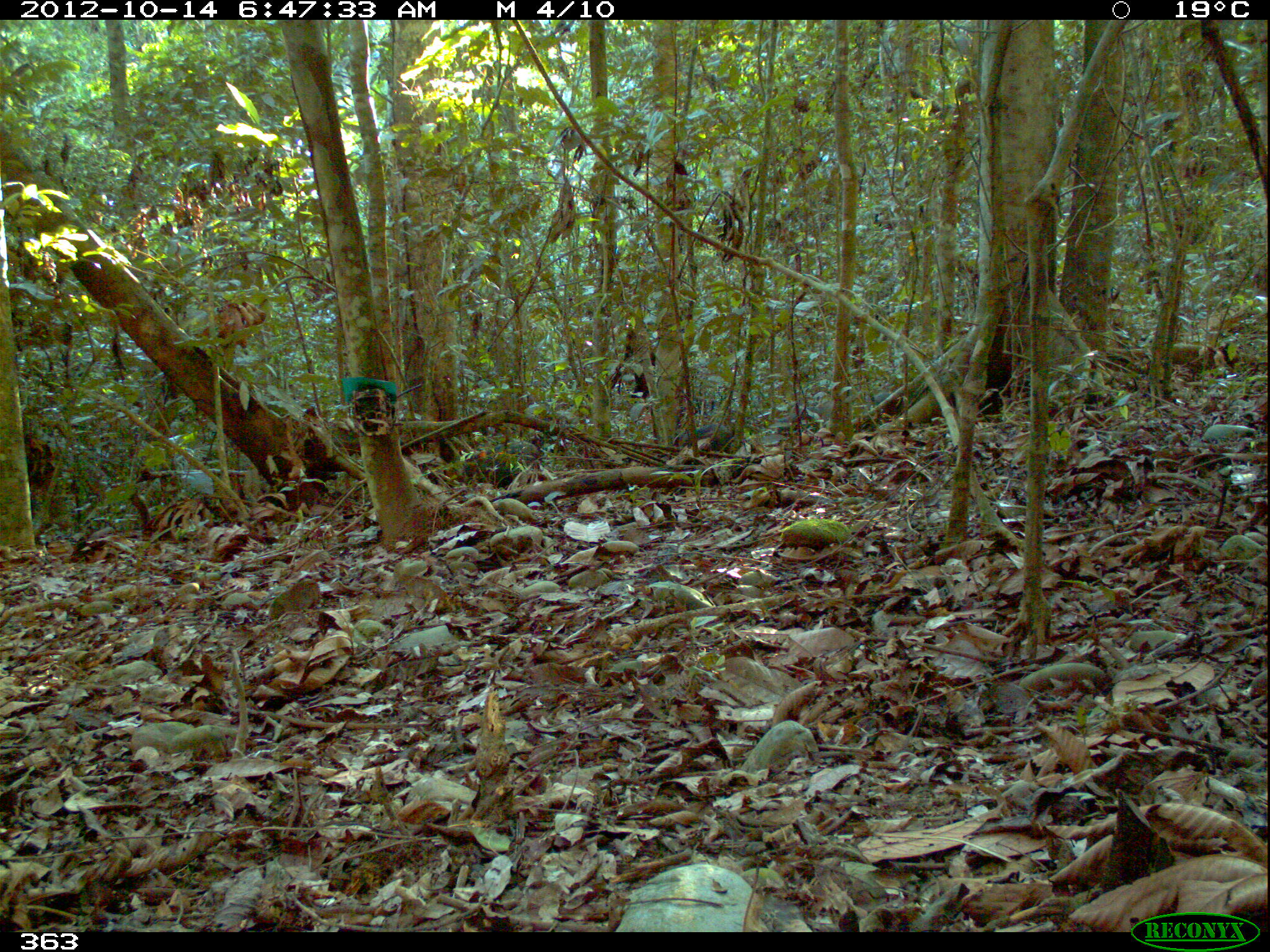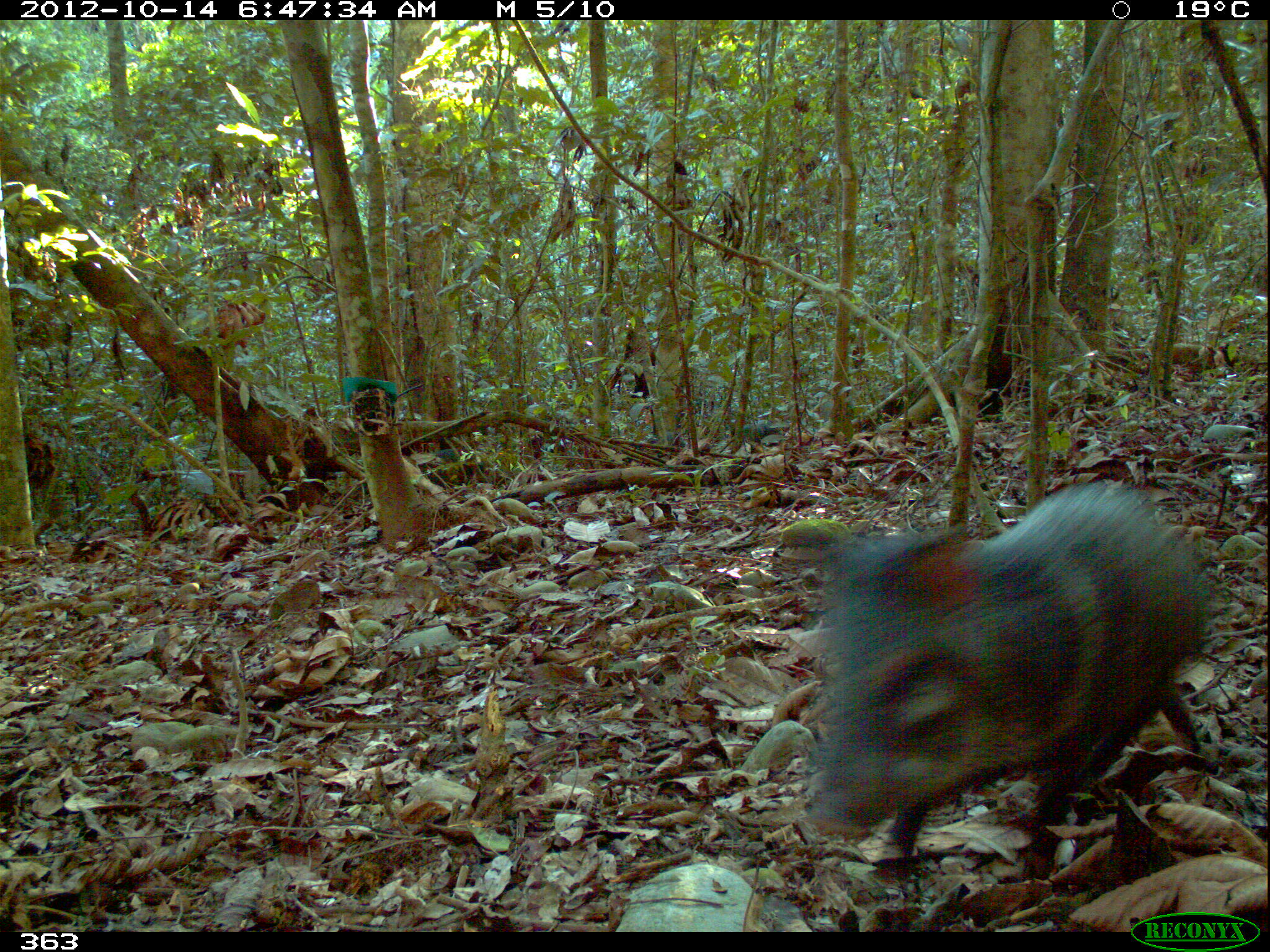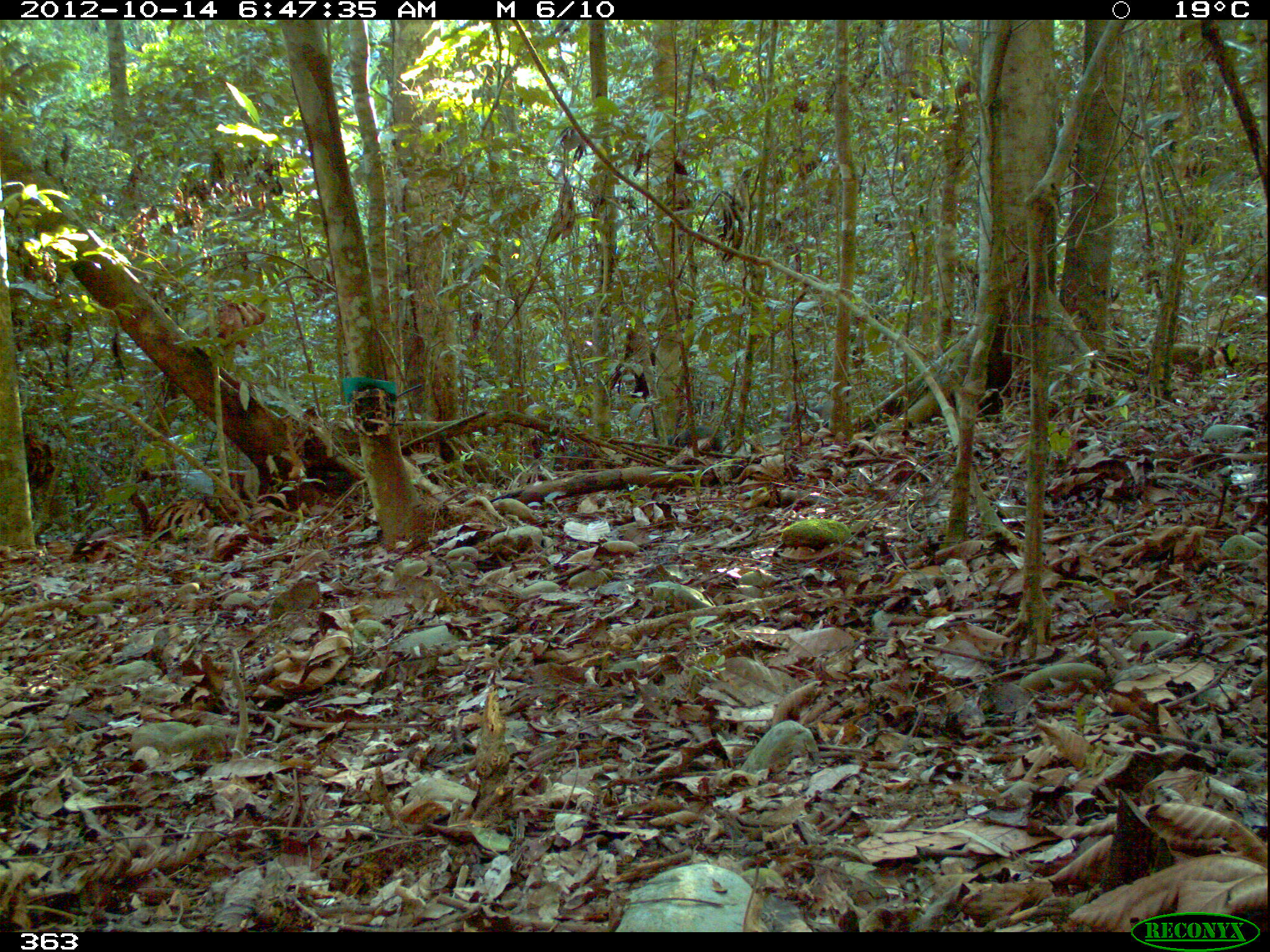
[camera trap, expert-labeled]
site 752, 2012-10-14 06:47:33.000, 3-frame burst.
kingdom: Animalia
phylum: Chordata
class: Mammalia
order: Artiodactyla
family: Tayassuidae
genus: Pecari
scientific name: Pecari tajacu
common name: collared peccary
Pecari tajacu (collared peccary).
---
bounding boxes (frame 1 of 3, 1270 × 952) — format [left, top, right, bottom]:
pecari tajacu: [767, 405, 841, 441]; [672, 423, 742, 456]; [868, 390, 905, 417]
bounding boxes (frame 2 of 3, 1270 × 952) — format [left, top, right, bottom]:
pecari tajacu: [798, 478, 1208, 878]; [355, 448, 485, 498]; [733, 419, 782, 443]; [645, 431, 688, 448]